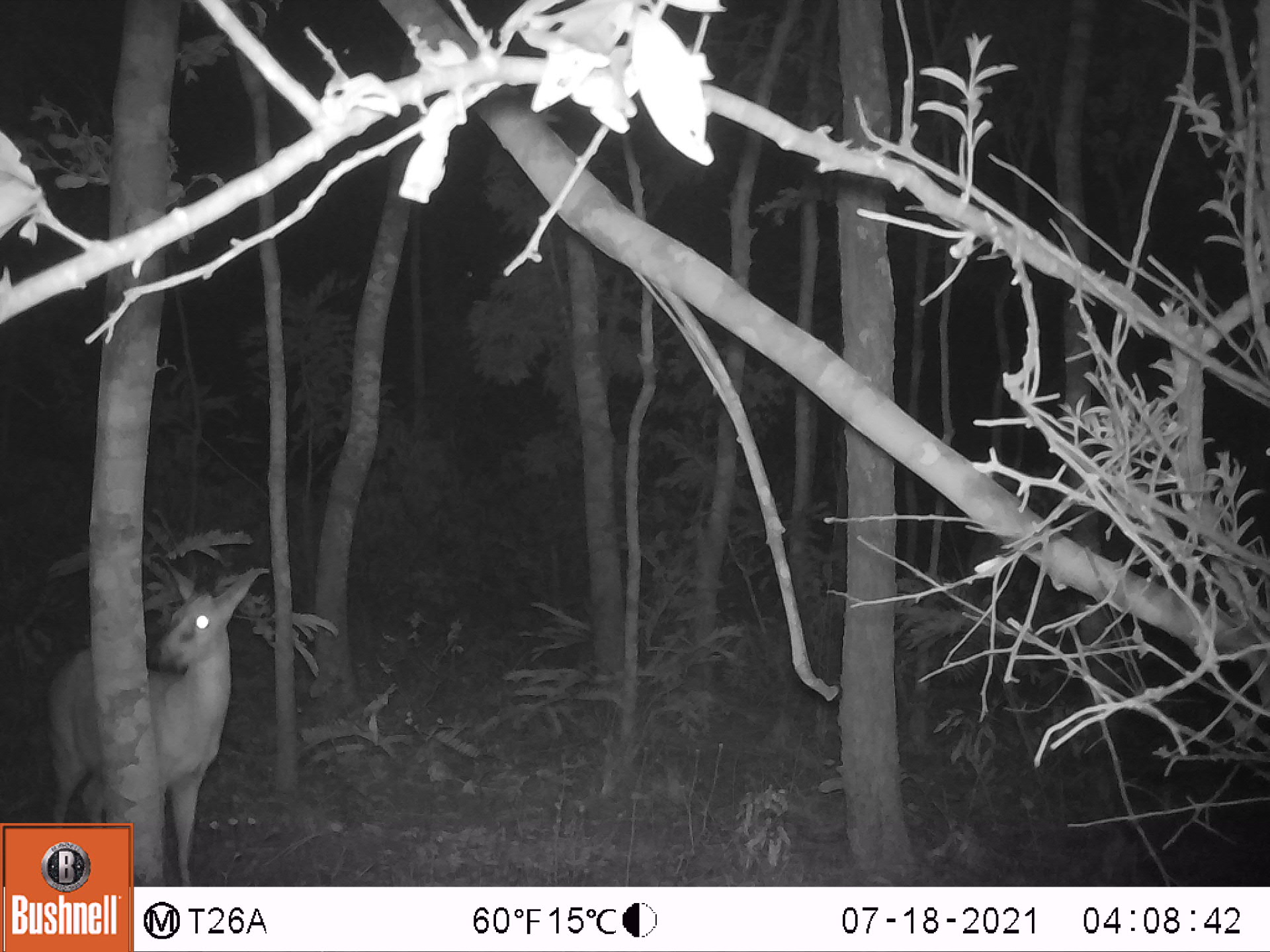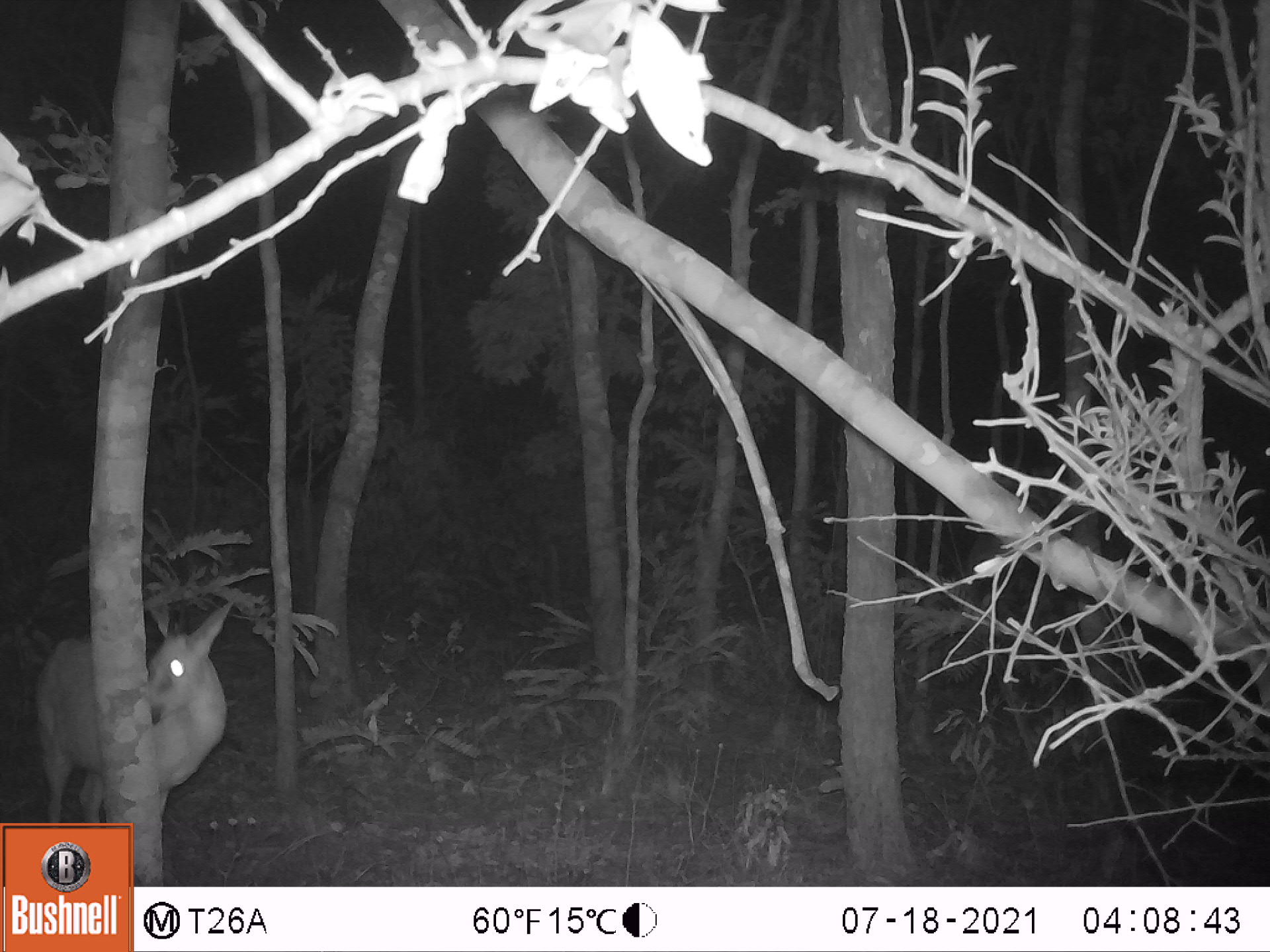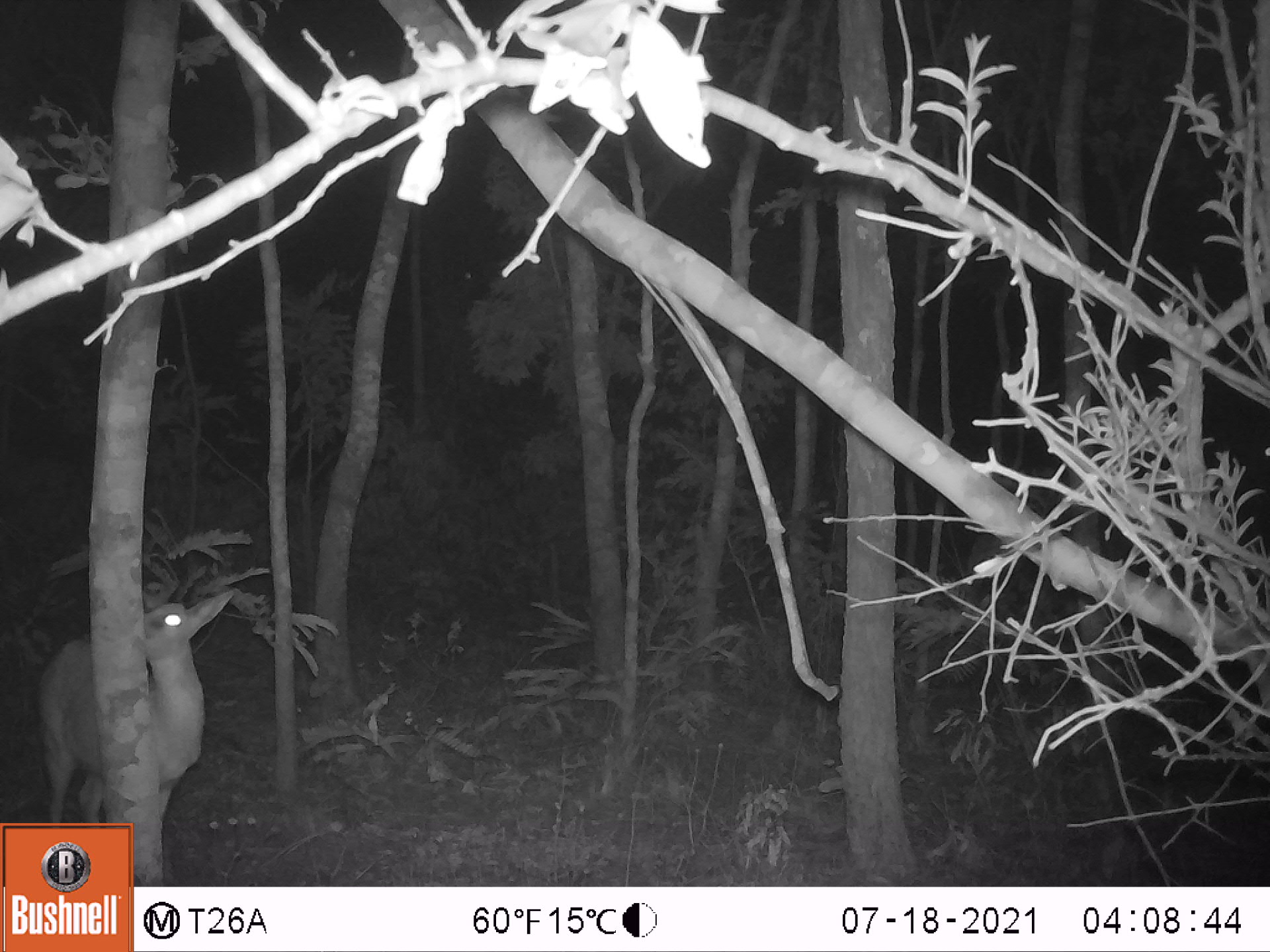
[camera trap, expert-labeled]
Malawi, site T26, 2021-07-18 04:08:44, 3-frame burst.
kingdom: Animalia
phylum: Chordata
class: Mammalia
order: Artiodactyla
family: Bovidae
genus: Sylvicapra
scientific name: Sylvicapra grimmia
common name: common duiker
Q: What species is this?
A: Common duiker (Sylvicapra grimmia).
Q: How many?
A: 1.